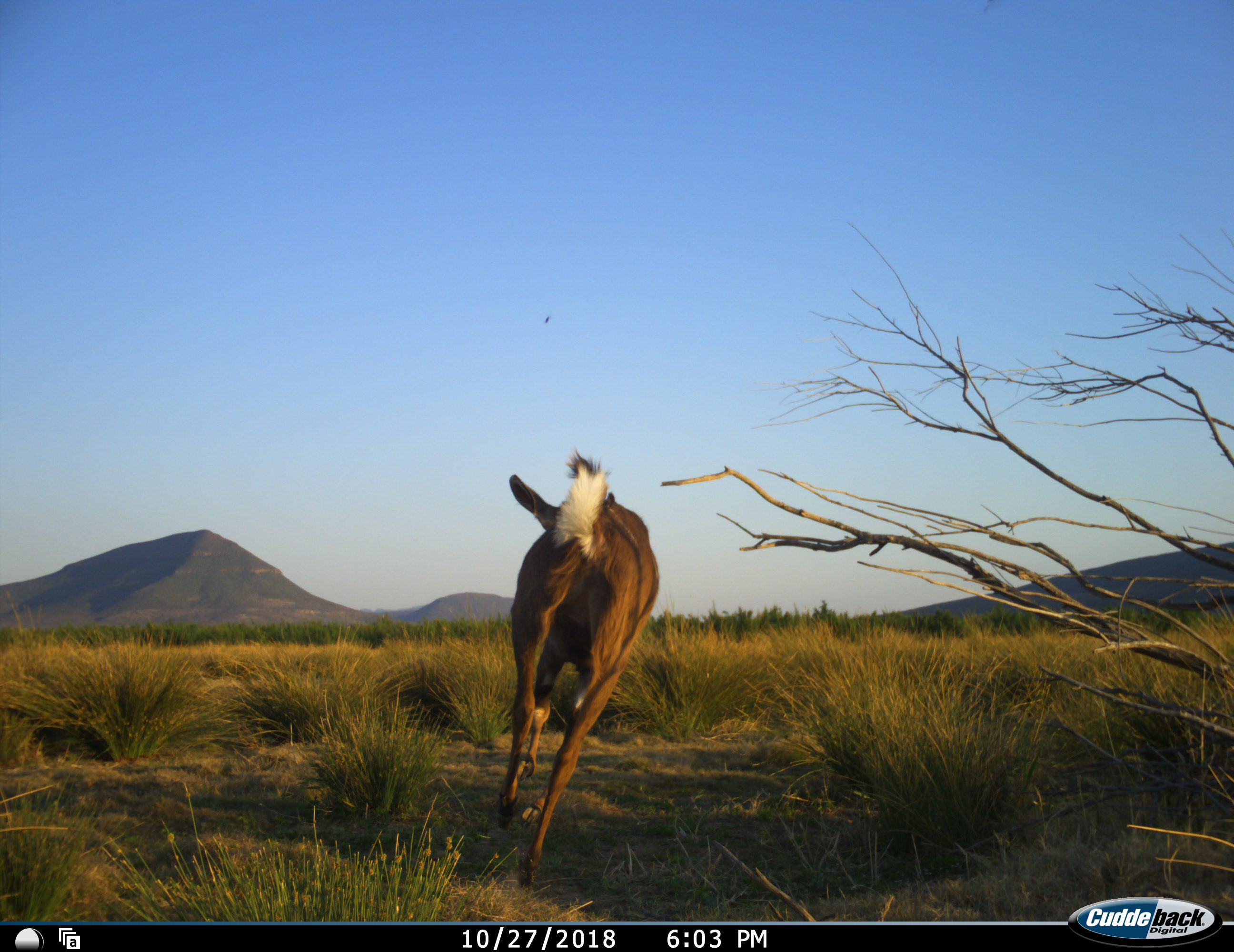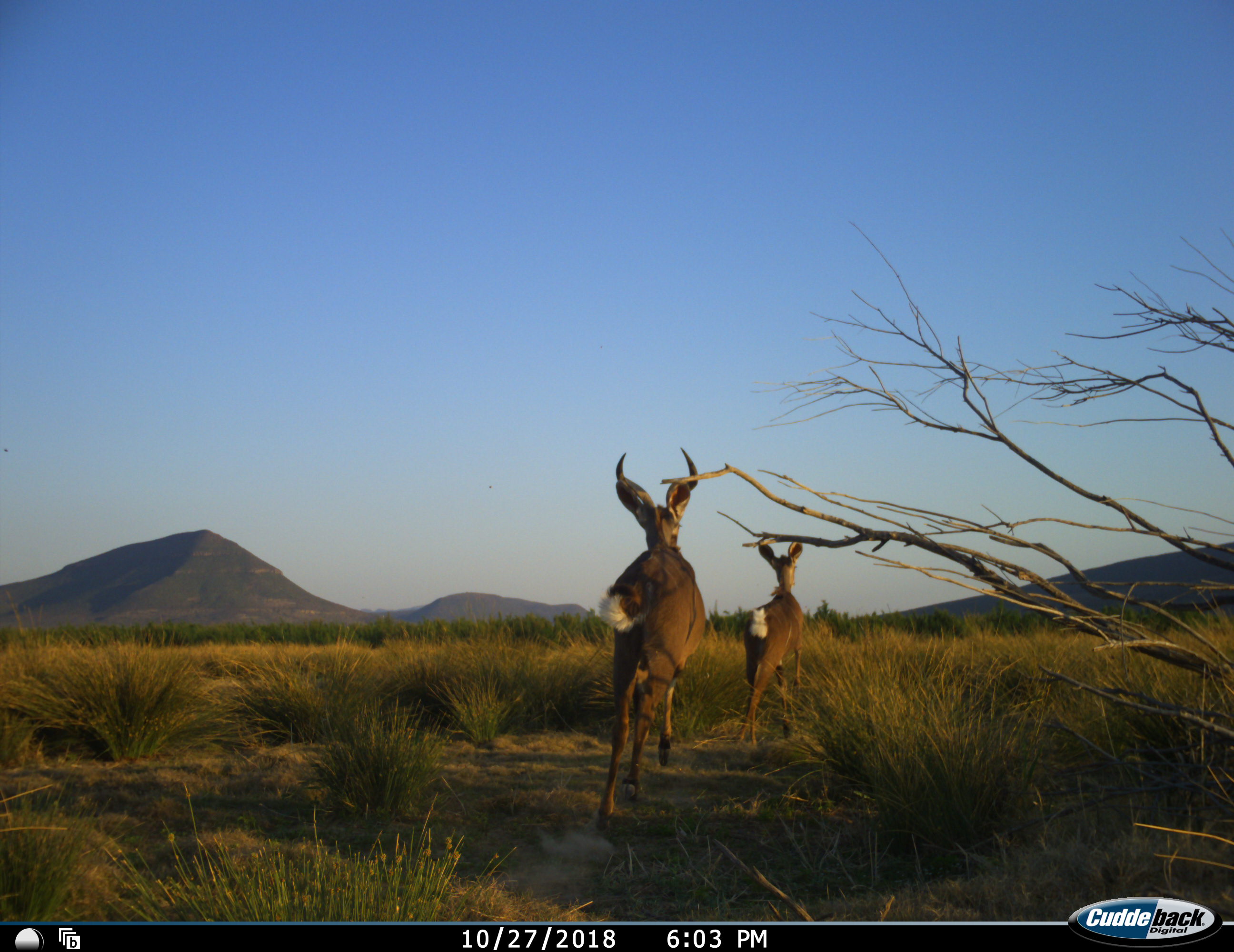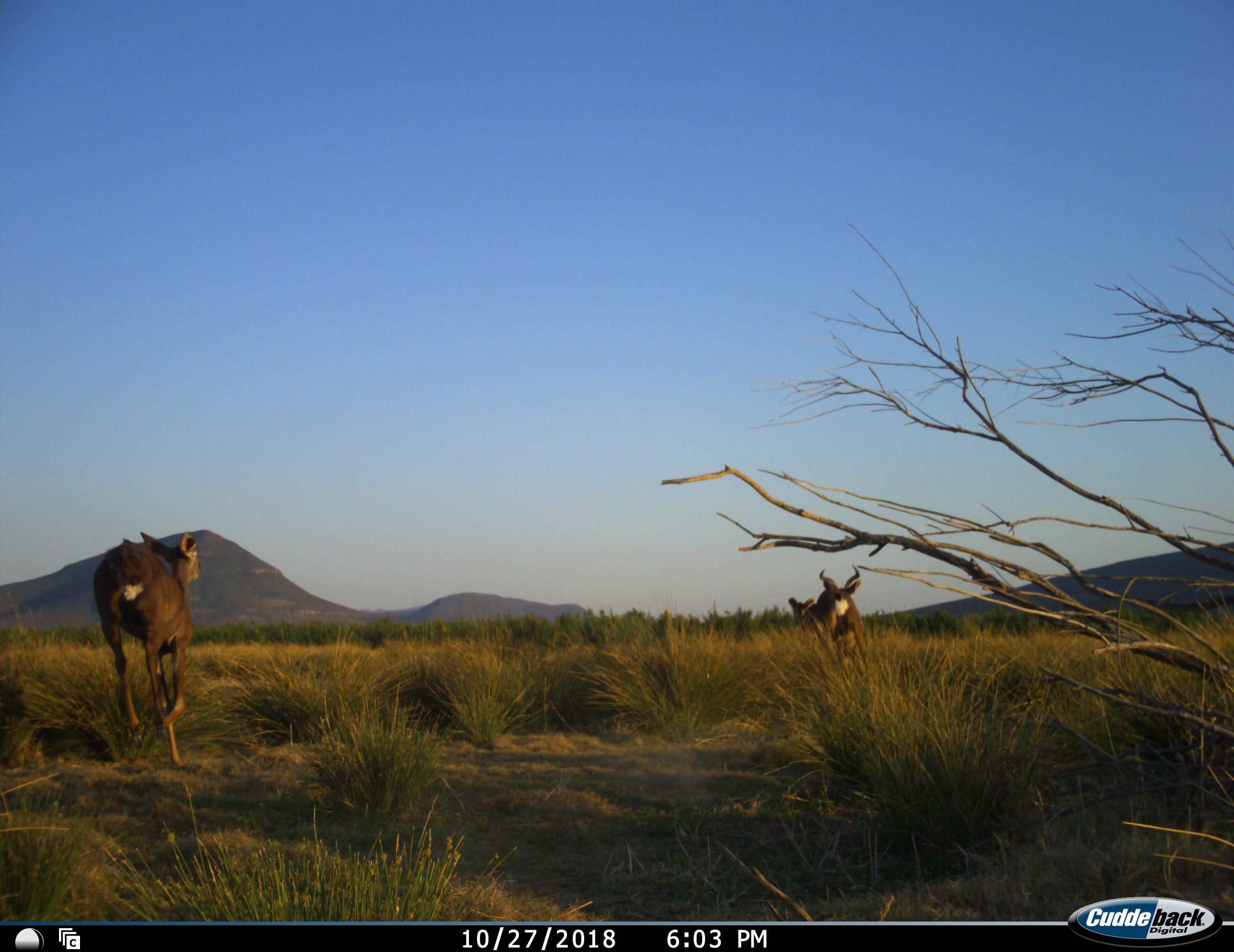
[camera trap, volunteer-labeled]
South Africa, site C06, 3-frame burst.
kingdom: Animalia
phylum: Chordata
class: Mammalia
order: Artiodactyla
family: Bovidae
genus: Tragelaphus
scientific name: Tragelaphus strepsiceros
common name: greater kudu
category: kudu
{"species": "kudu (greater kudu) (Tragelaphus strepsiceros)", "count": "3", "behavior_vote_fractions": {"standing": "0%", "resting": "0%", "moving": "100%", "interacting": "0%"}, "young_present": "12%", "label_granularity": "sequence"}